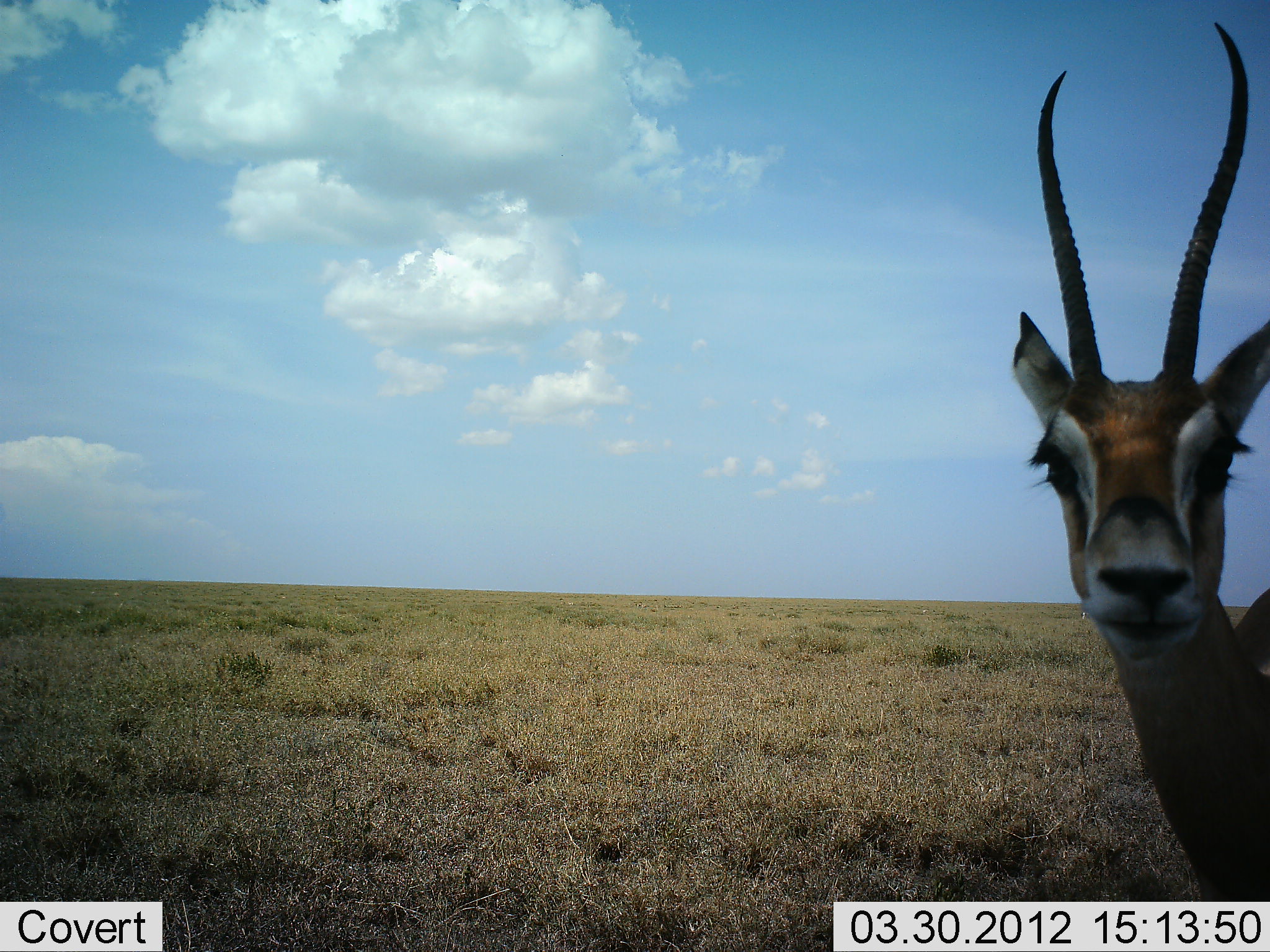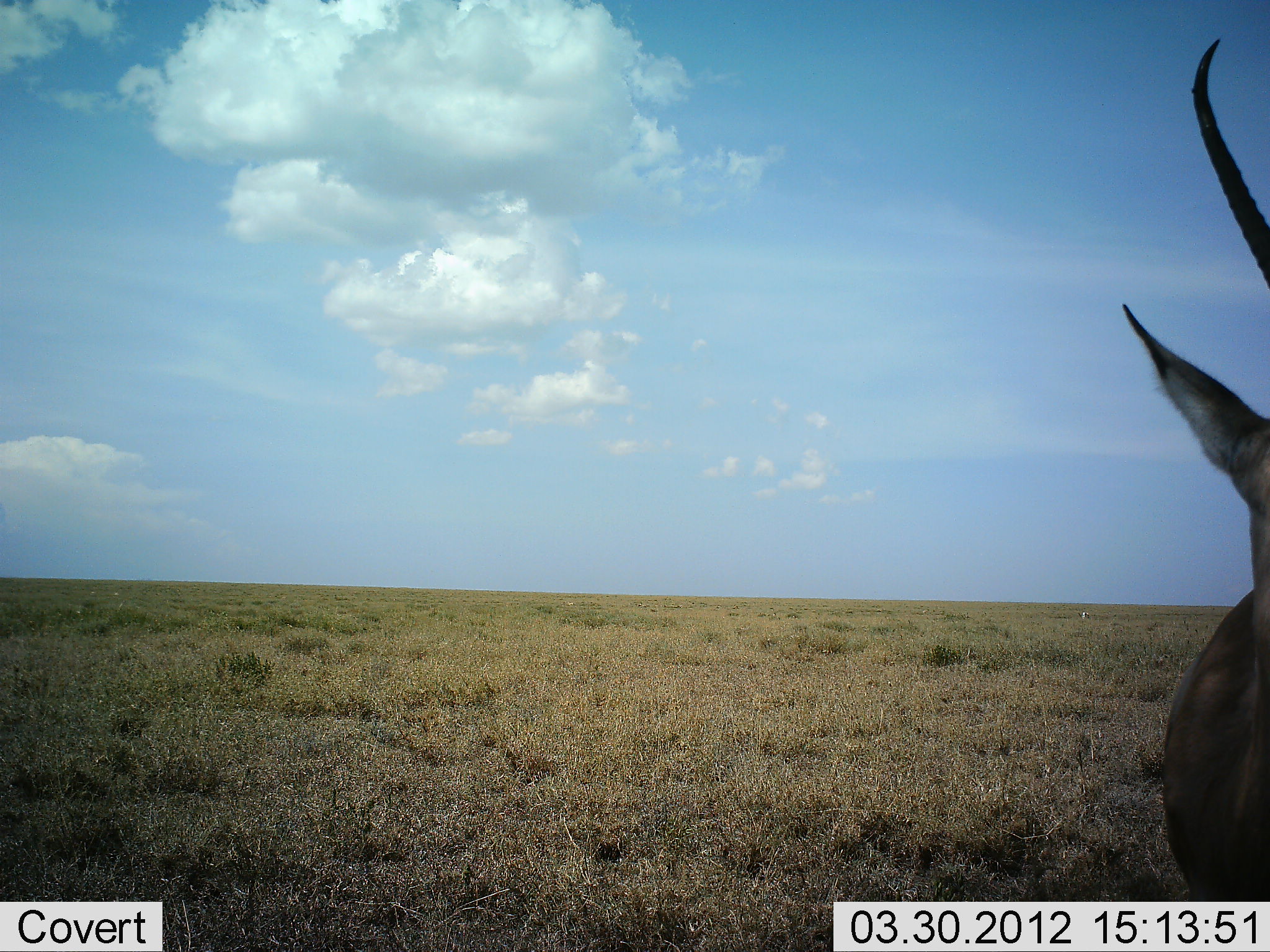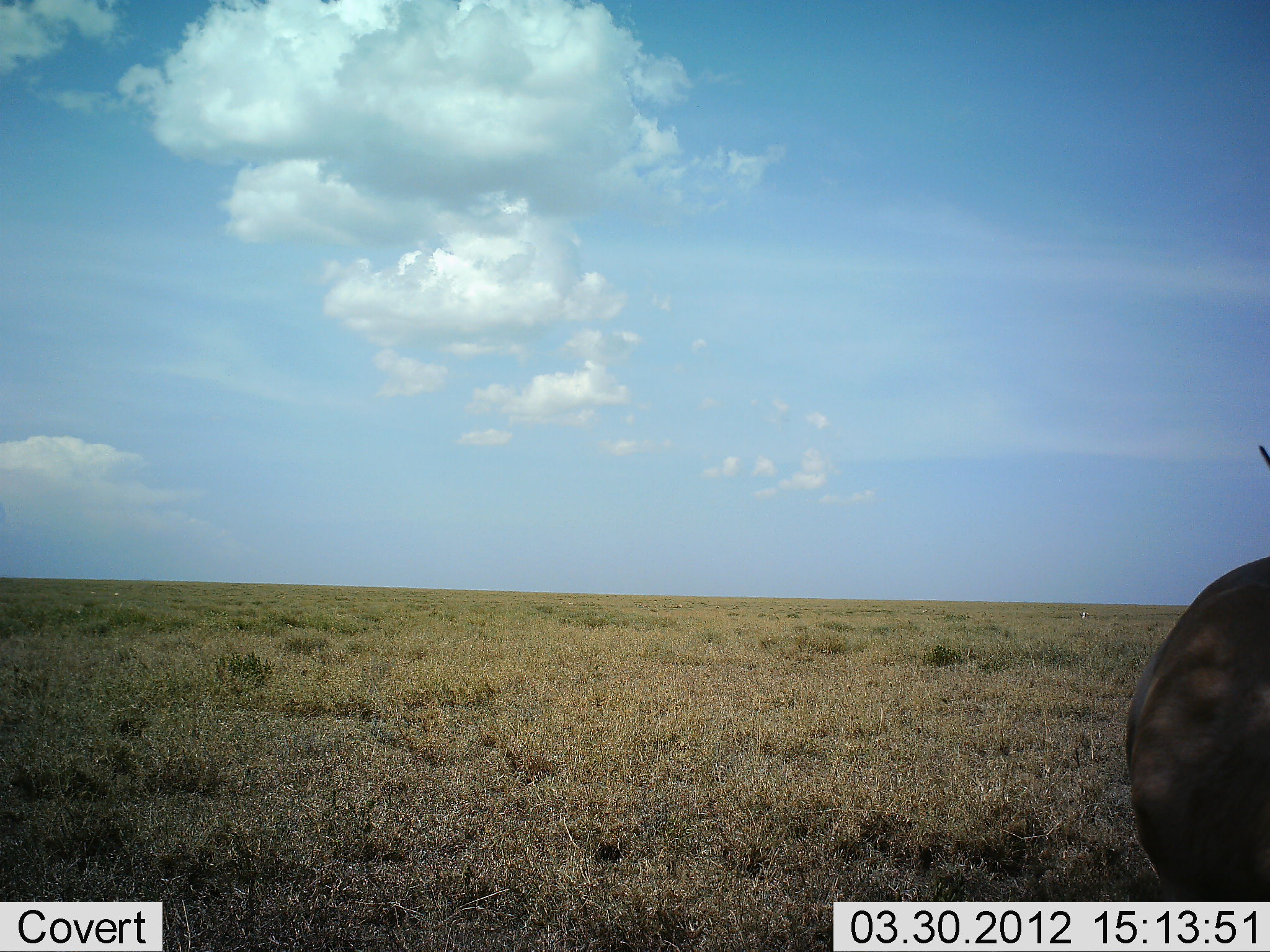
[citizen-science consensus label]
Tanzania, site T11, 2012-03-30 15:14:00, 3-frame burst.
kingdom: Animalia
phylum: Chordata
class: Mammalia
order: Artiodactyla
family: Bovidae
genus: Nanger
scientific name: Nanger granti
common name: grant's gazelle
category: gazellegrants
Gazellegrants (grant's gazelle) (Nanger granti), count 1. Behavior (volunteer vote fractions): standing 100%, resting 0%, moving 0%, interacting 0%. Young present (vote fraction): 0%. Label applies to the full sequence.